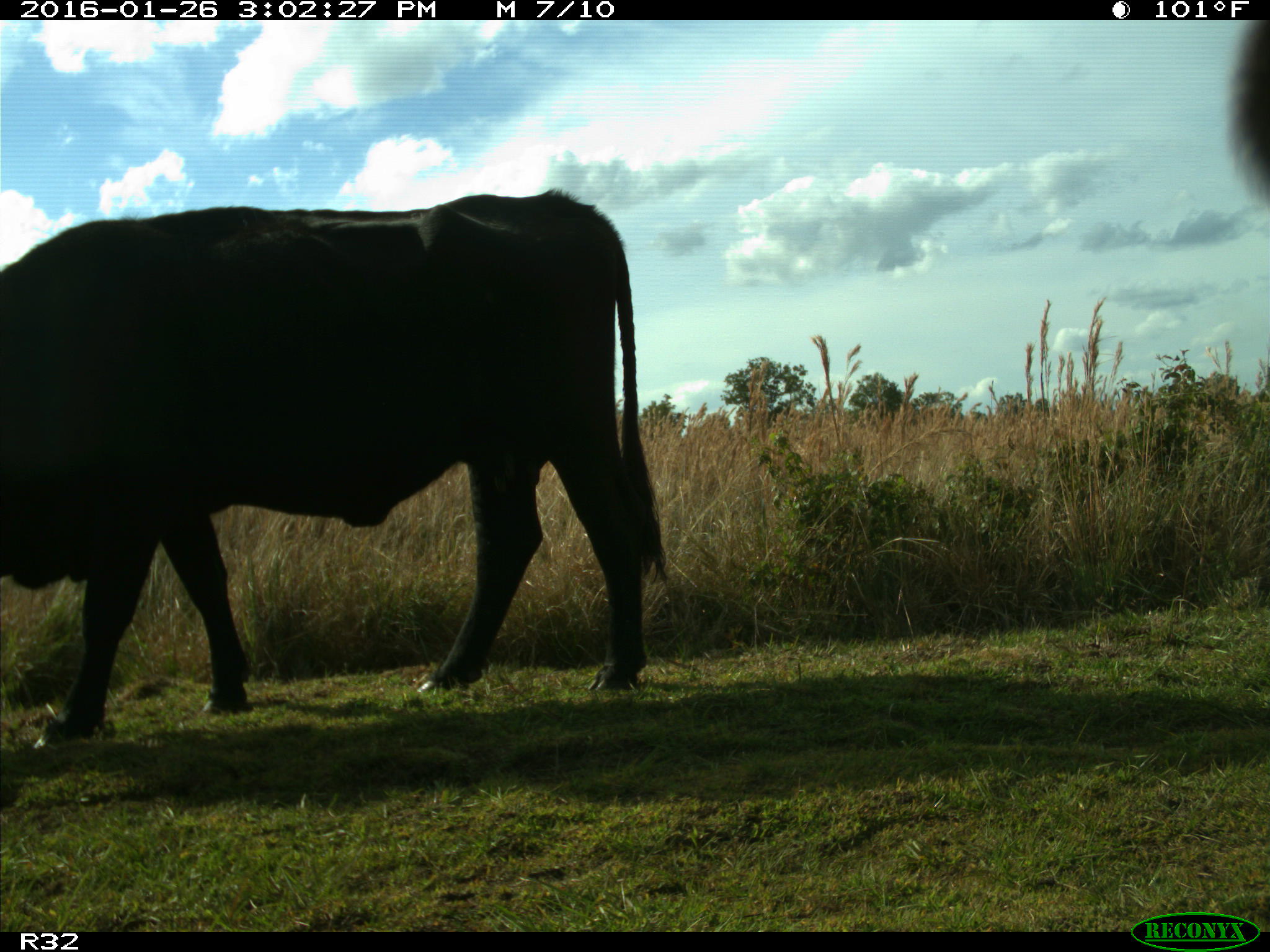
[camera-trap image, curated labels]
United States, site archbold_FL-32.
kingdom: Animalia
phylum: Chordata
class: Mammalia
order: Artiodactyla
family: Bovidae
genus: Bos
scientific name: Bos taurus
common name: domestic cow